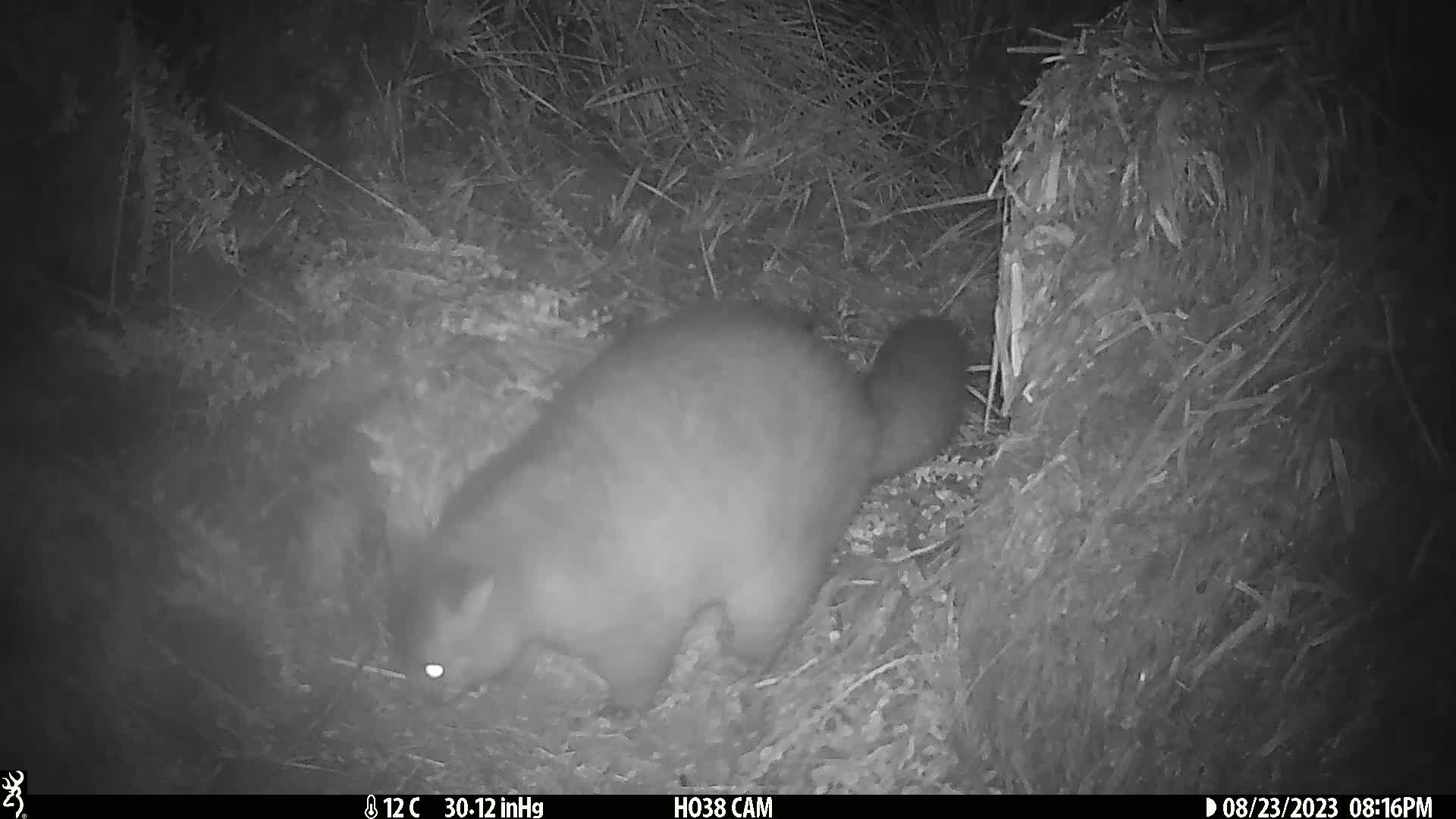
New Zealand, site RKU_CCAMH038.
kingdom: Animalia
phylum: Chordata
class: Mammalia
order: Diprotodontia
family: Phalangeridae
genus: Trichosurus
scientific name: Trichosurus vulpecula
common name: common brushtail possum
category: possum